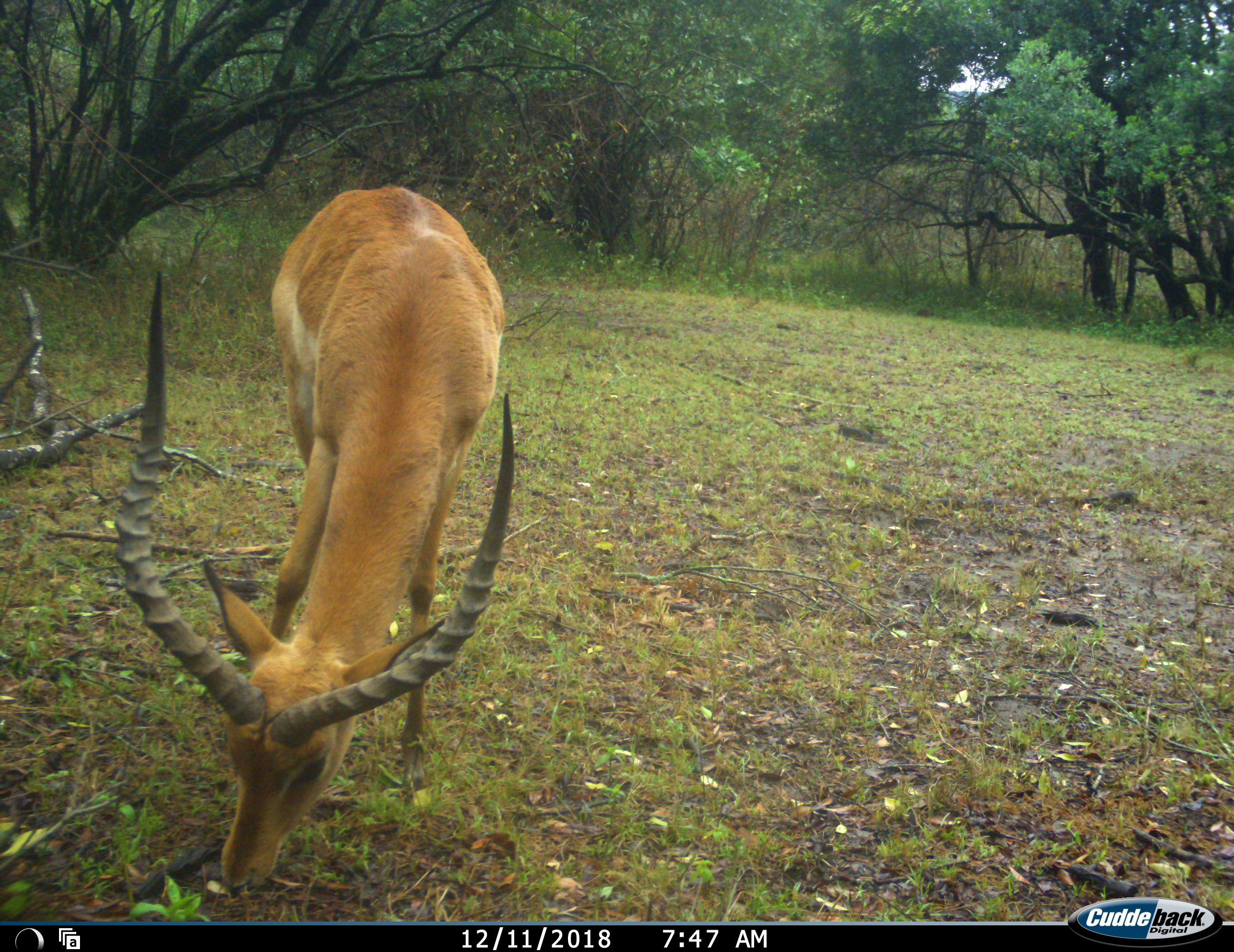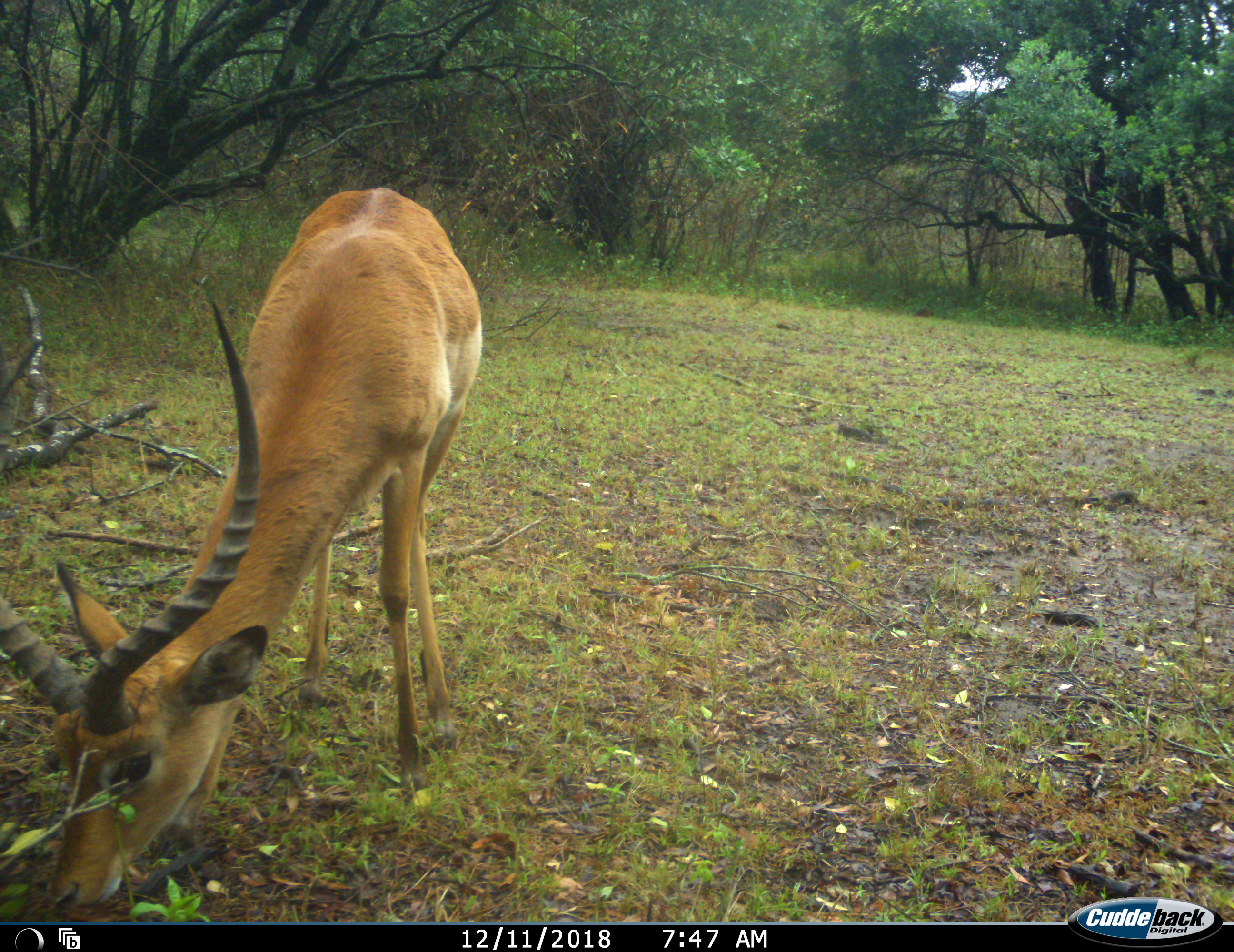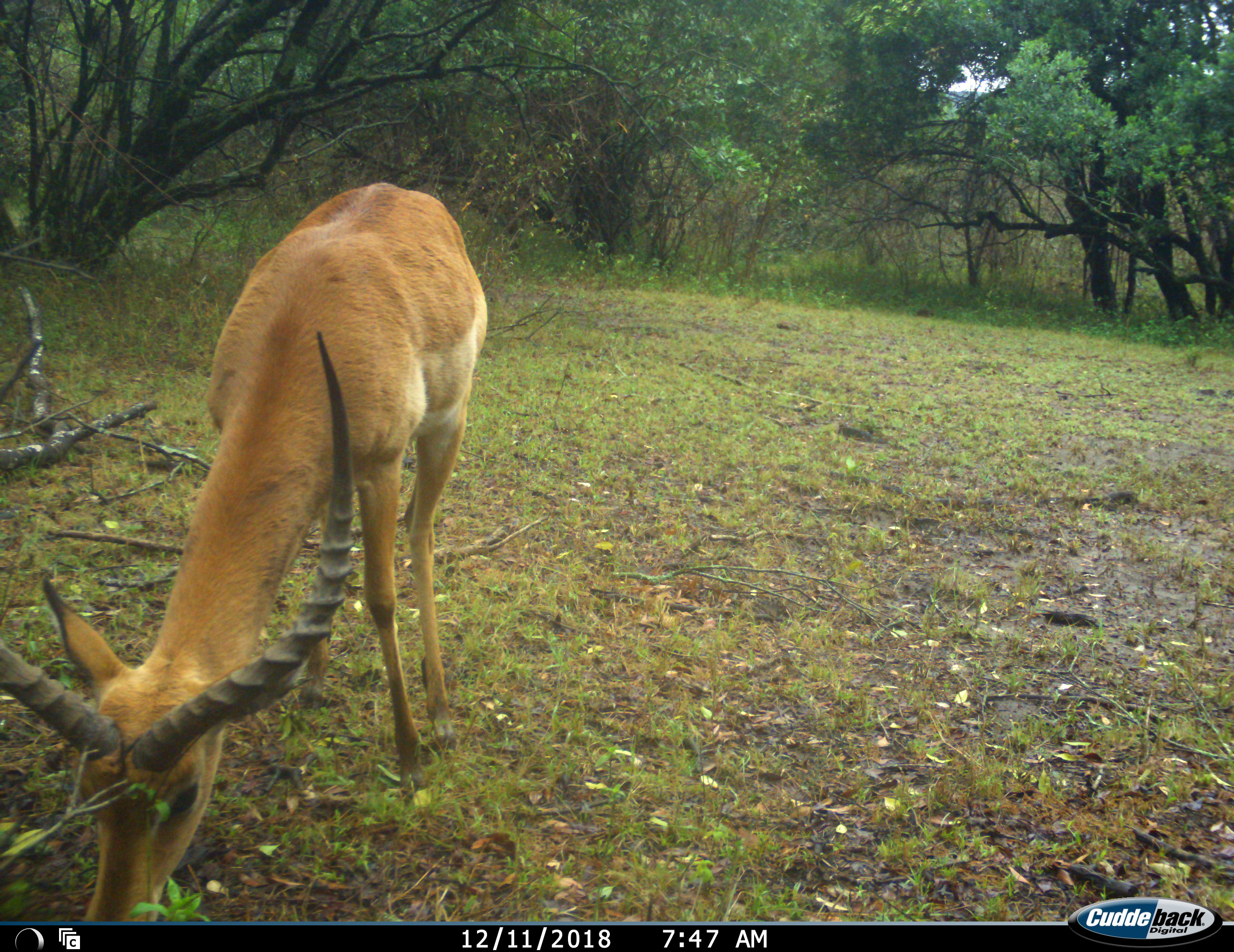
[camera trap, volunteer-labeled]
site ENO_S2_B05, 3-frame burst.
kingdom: Animalia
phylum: Chordata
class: Mammalia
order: Artiodactyla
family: Bovidae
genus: Aepyceros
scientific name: Aepyceros melampus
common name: impala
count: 1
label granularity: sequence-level